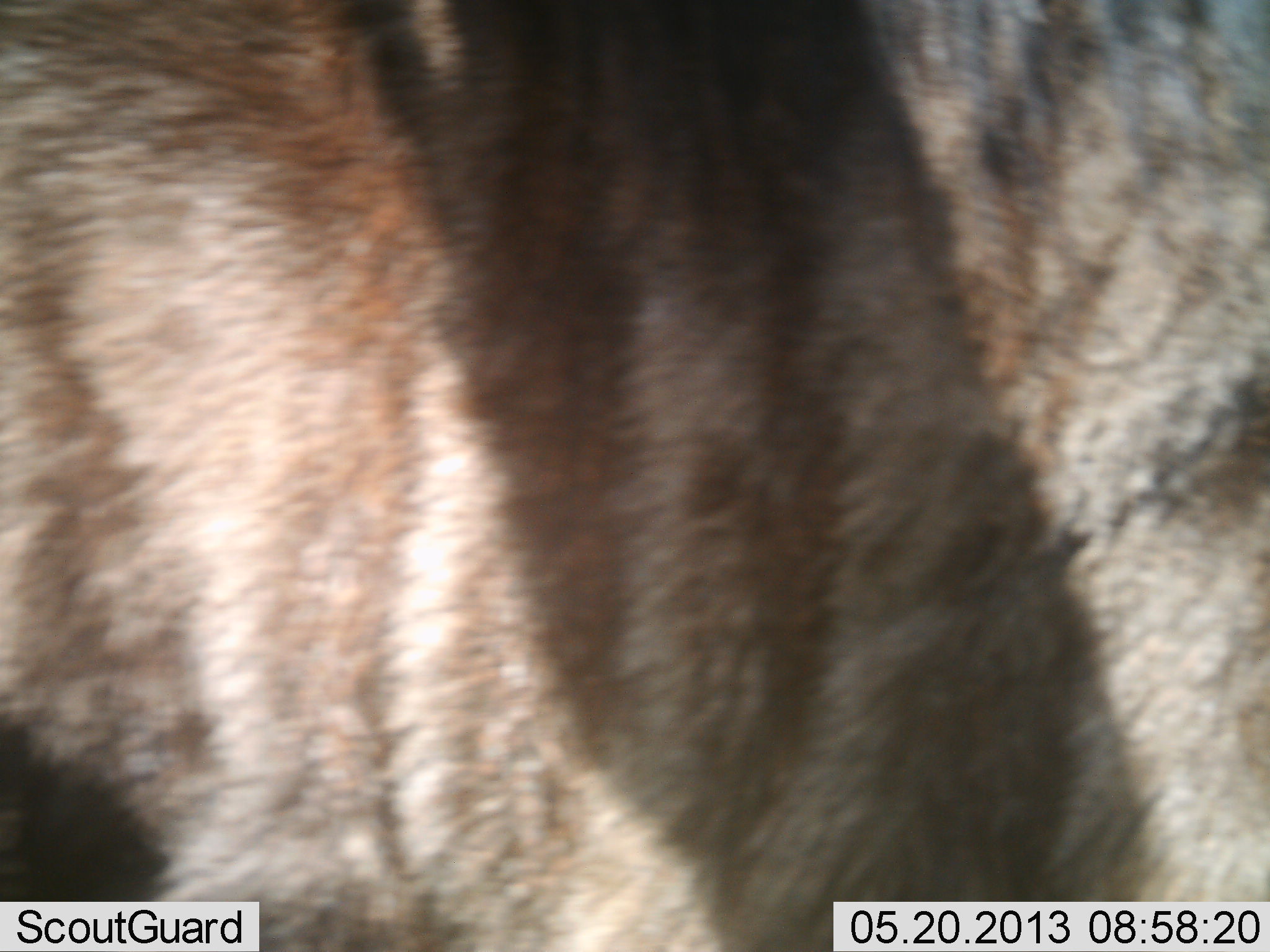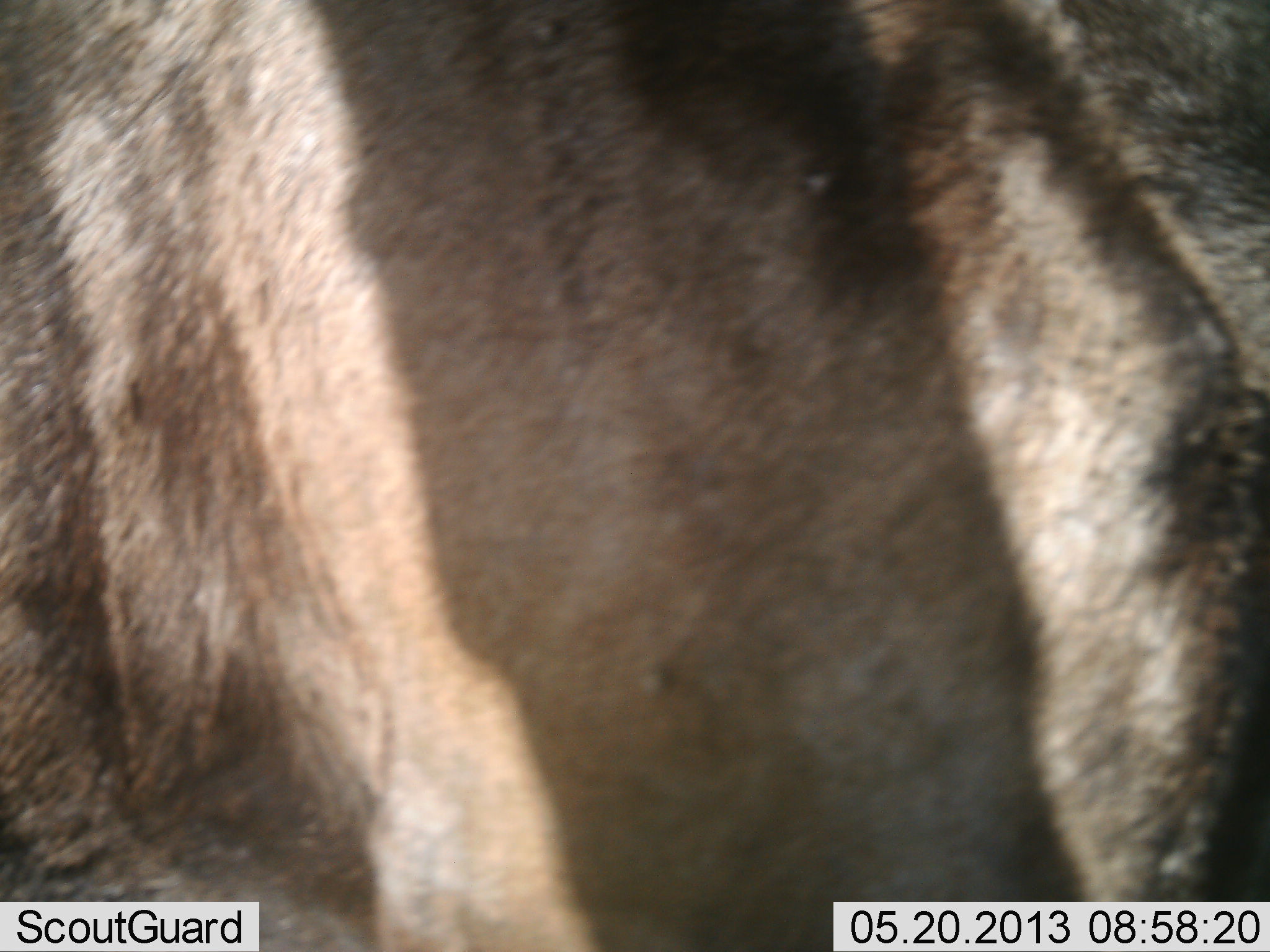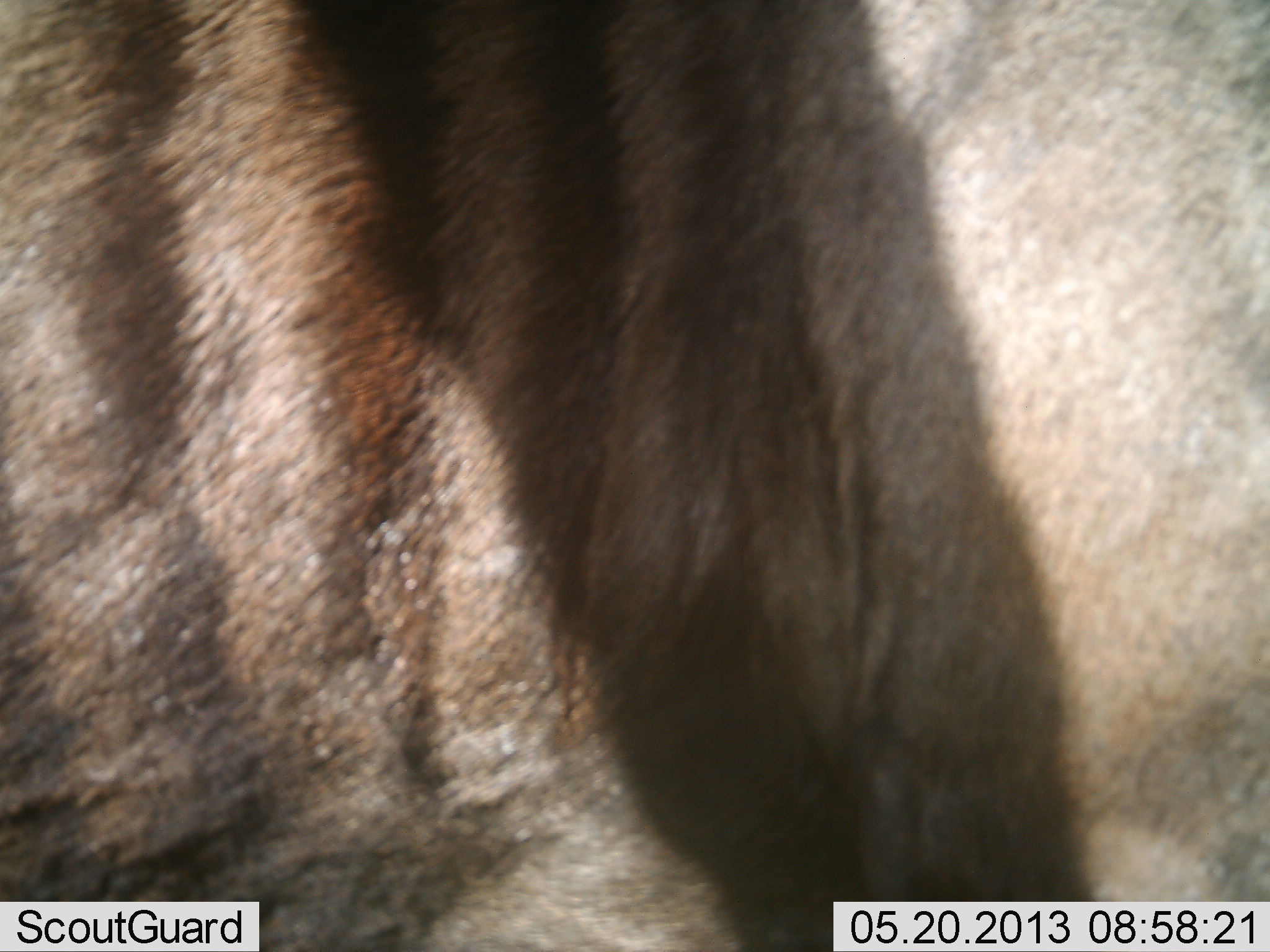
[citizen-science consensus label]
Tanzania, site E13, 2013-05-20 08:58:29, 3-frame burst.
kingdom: Animalia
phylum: Chordata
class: Mammalia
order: Artiodactyla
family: Bovidae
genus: Connochaetes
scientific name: Connochaetes taurinus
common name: blue wildebeest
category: wildebeest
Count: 1.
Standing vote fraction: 50%.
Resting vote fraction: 0%.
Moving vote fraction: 60%.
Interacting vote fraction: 0%.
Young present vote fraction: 0%.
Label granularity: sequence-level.